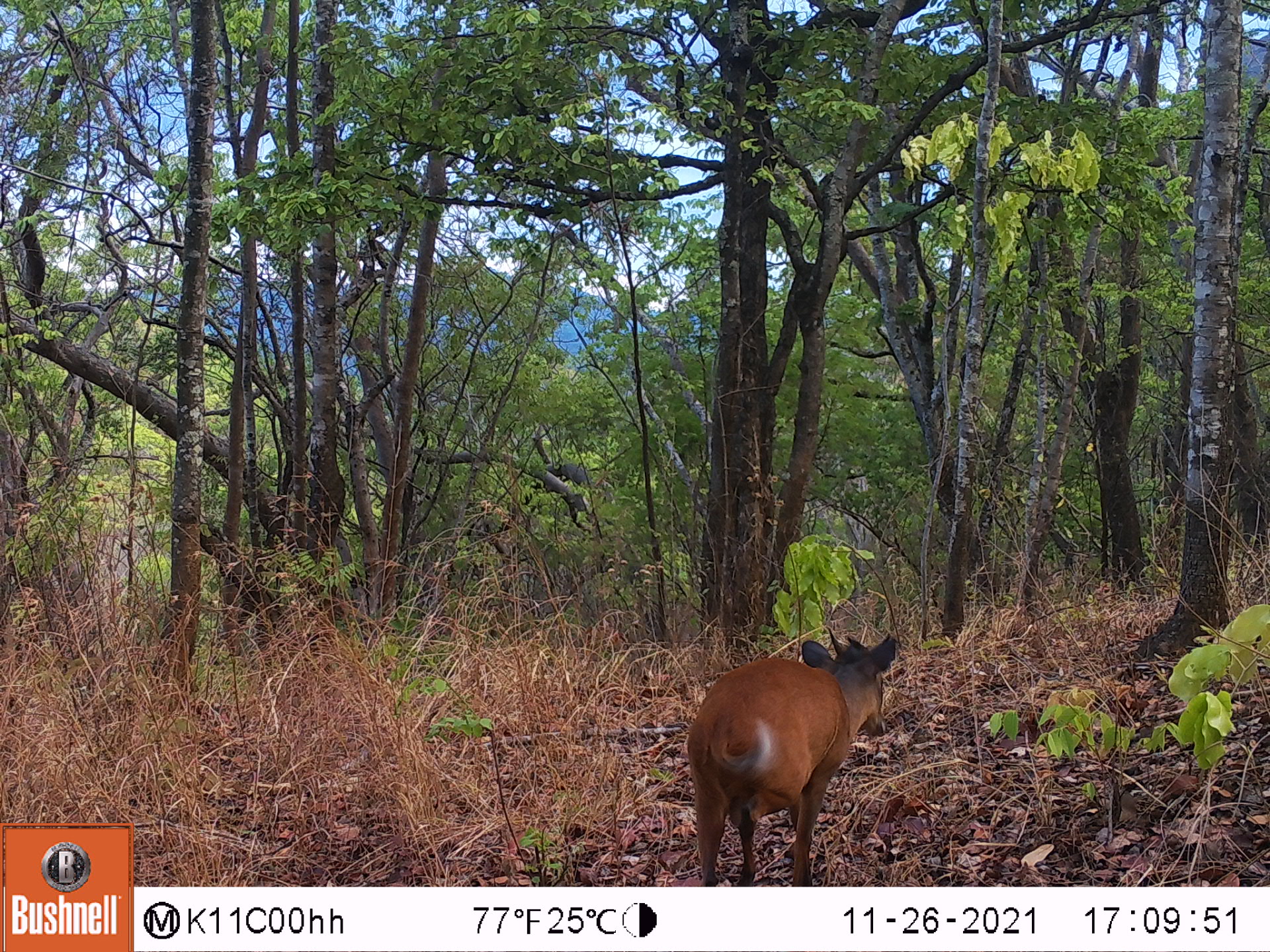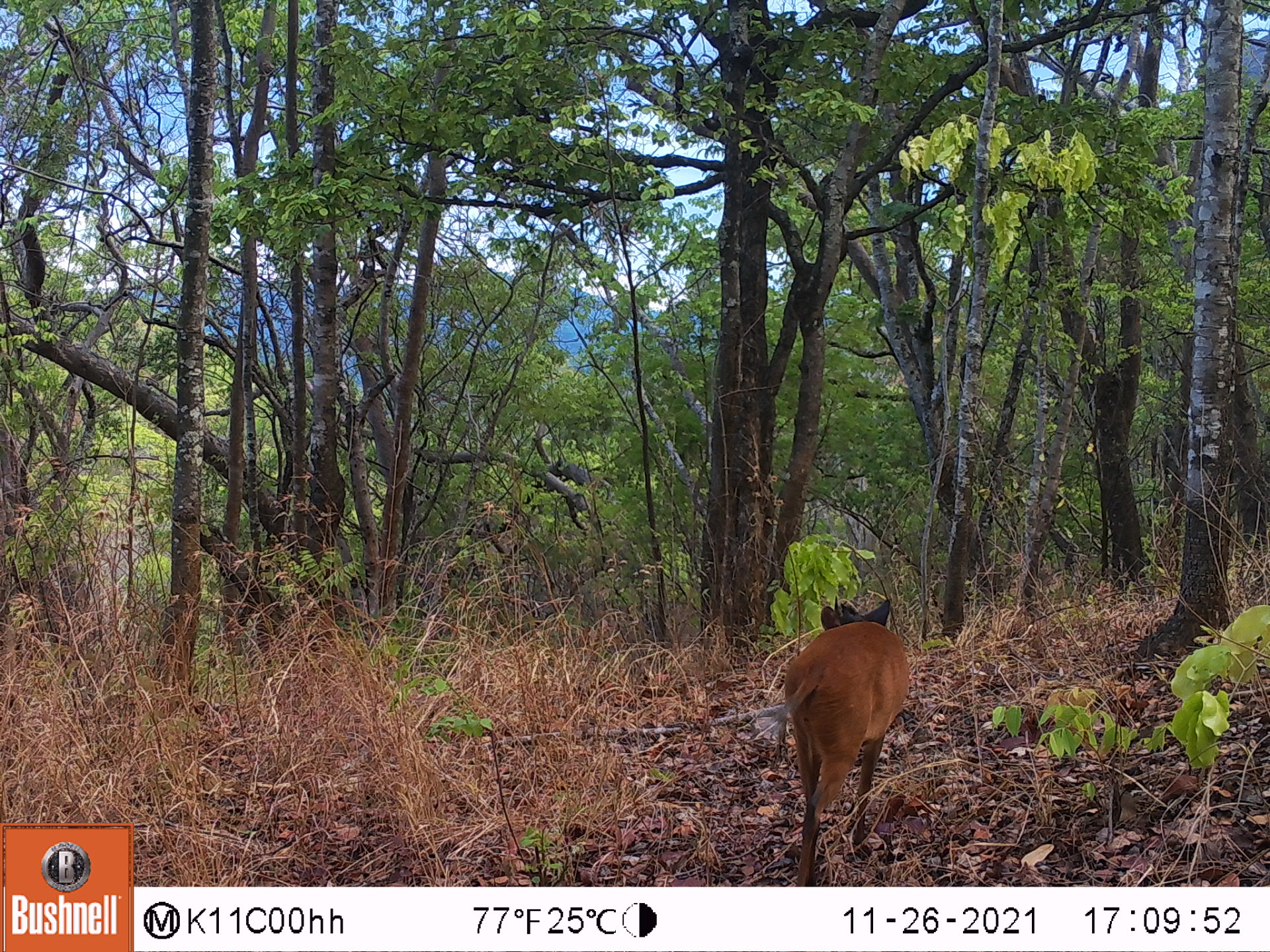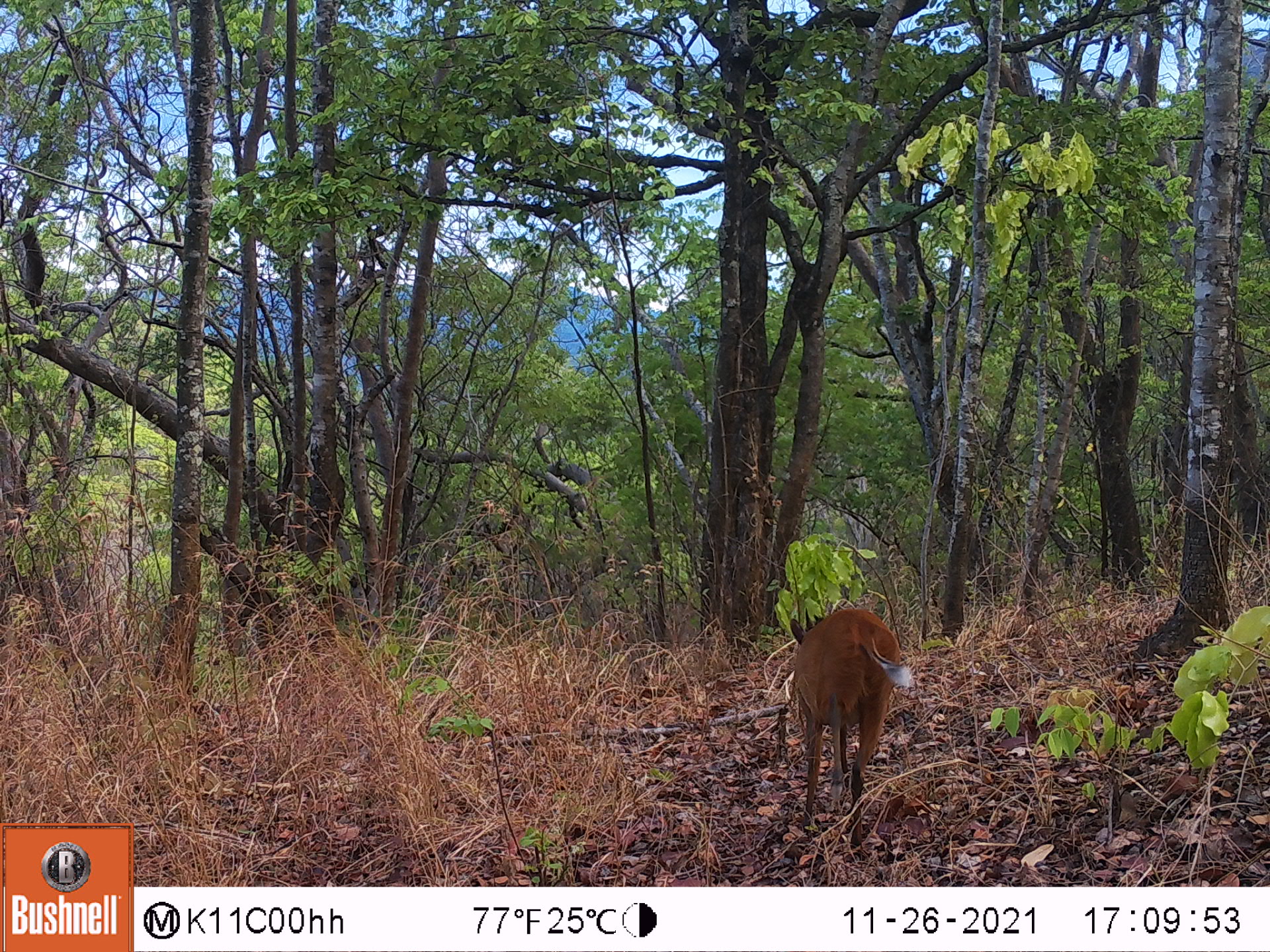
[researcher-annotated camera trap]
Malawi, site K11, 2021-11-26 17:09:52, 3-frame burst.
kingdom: Animalia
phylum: Chordata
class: Mammalia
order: Artiodactyla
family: Bovidae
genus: Cephalophorus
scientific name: Cephalophorus natalensis natalensis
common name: red duiker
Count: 1.